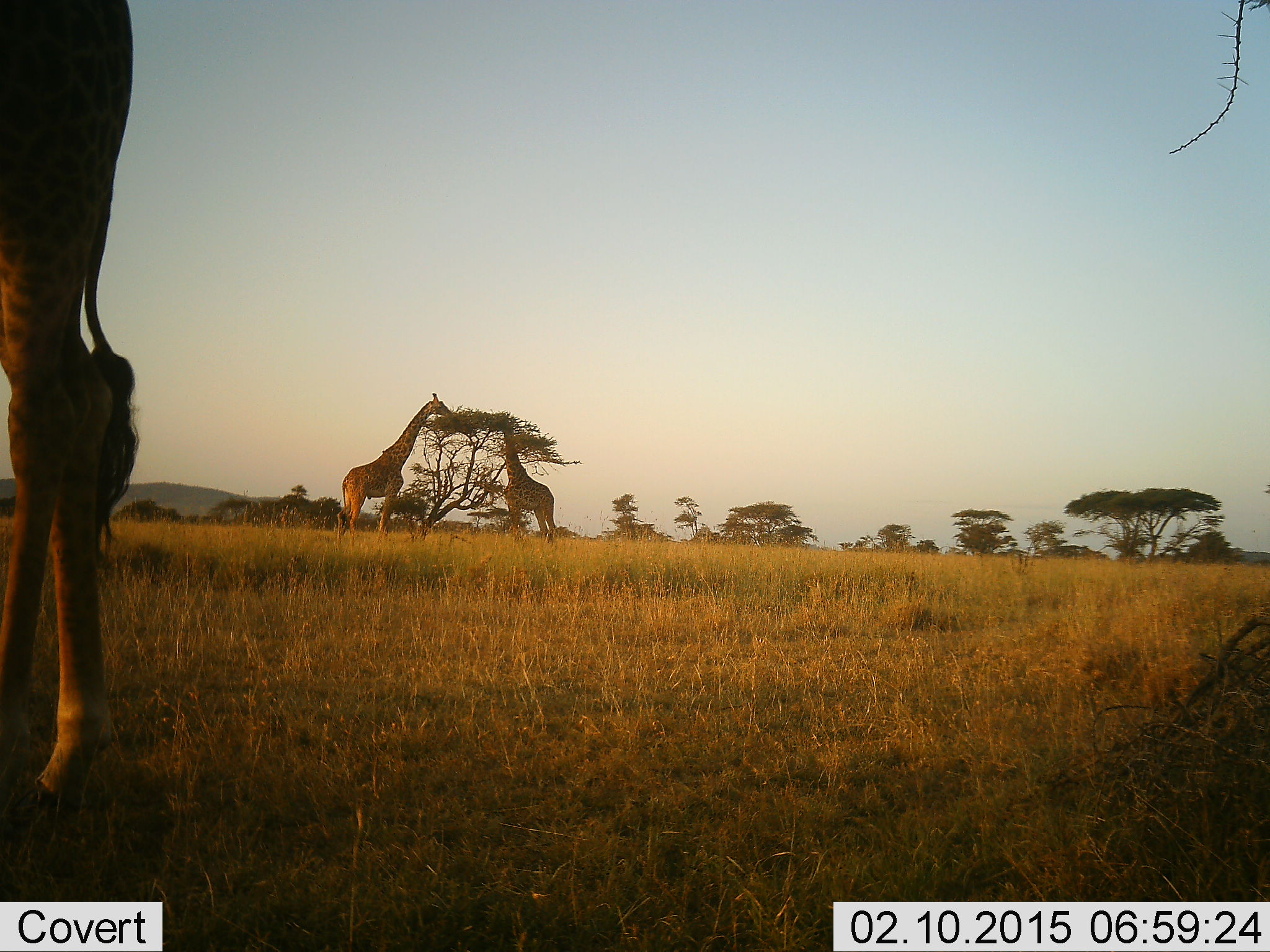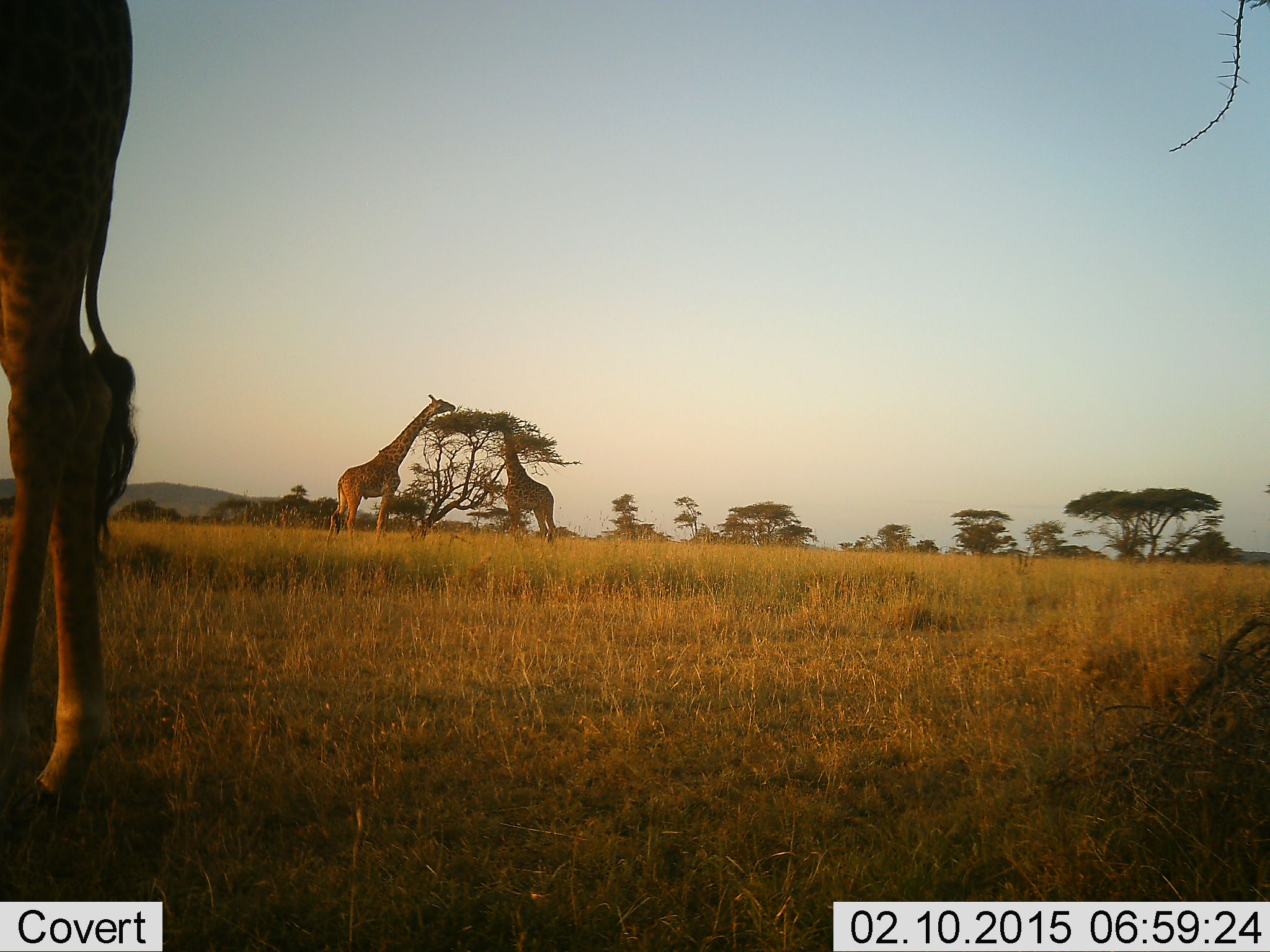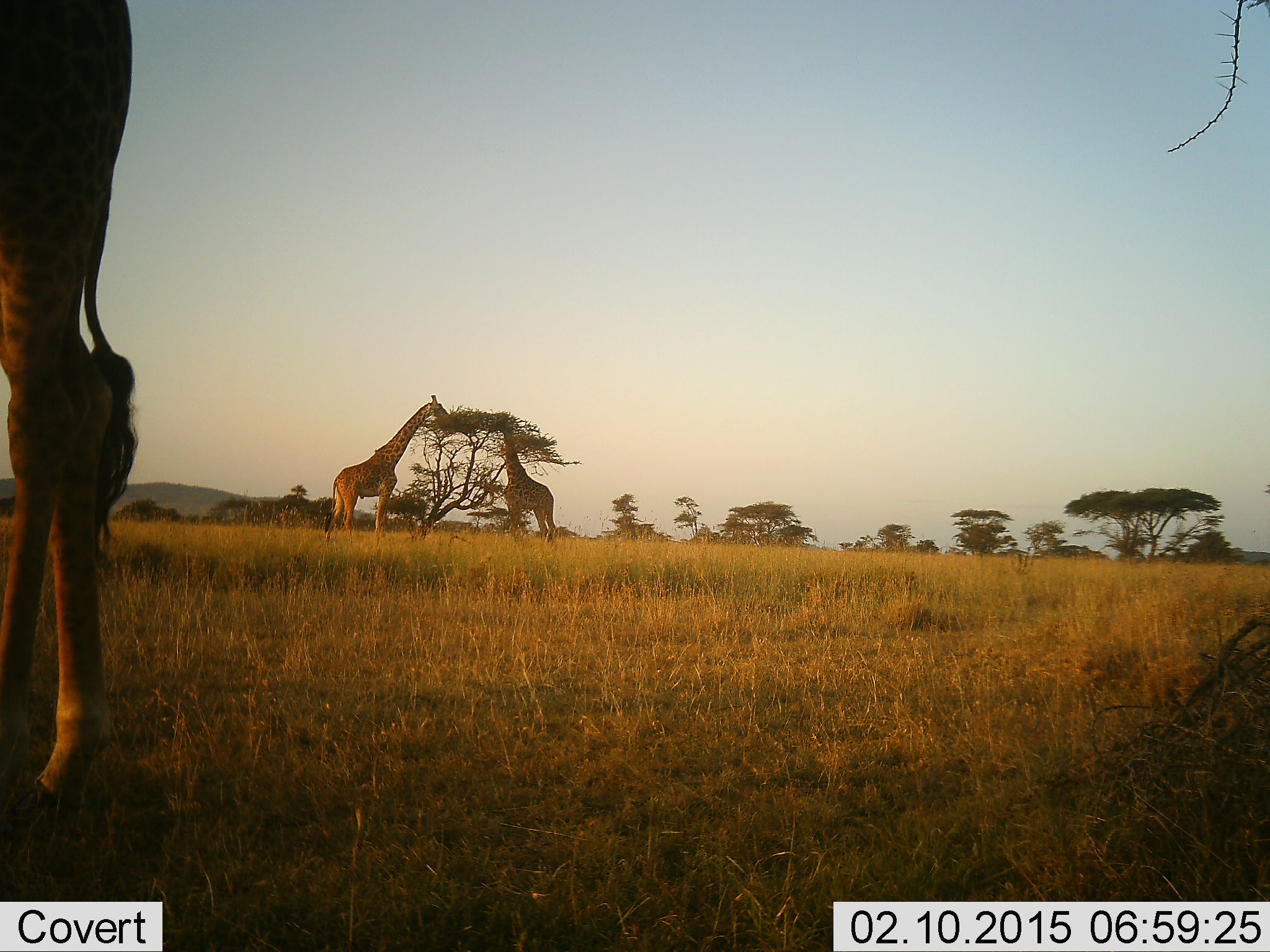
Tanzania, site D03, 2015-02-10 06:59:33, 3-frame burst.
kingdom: Animalia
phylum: Chordata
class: Mammalia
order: Artiodactyla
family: Giraffidae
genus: Giraffa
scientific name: Giraffa camelopardalis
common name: giraffe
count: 3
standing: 73%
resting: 0%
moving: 0%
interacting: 0%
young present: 0%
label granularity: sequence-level